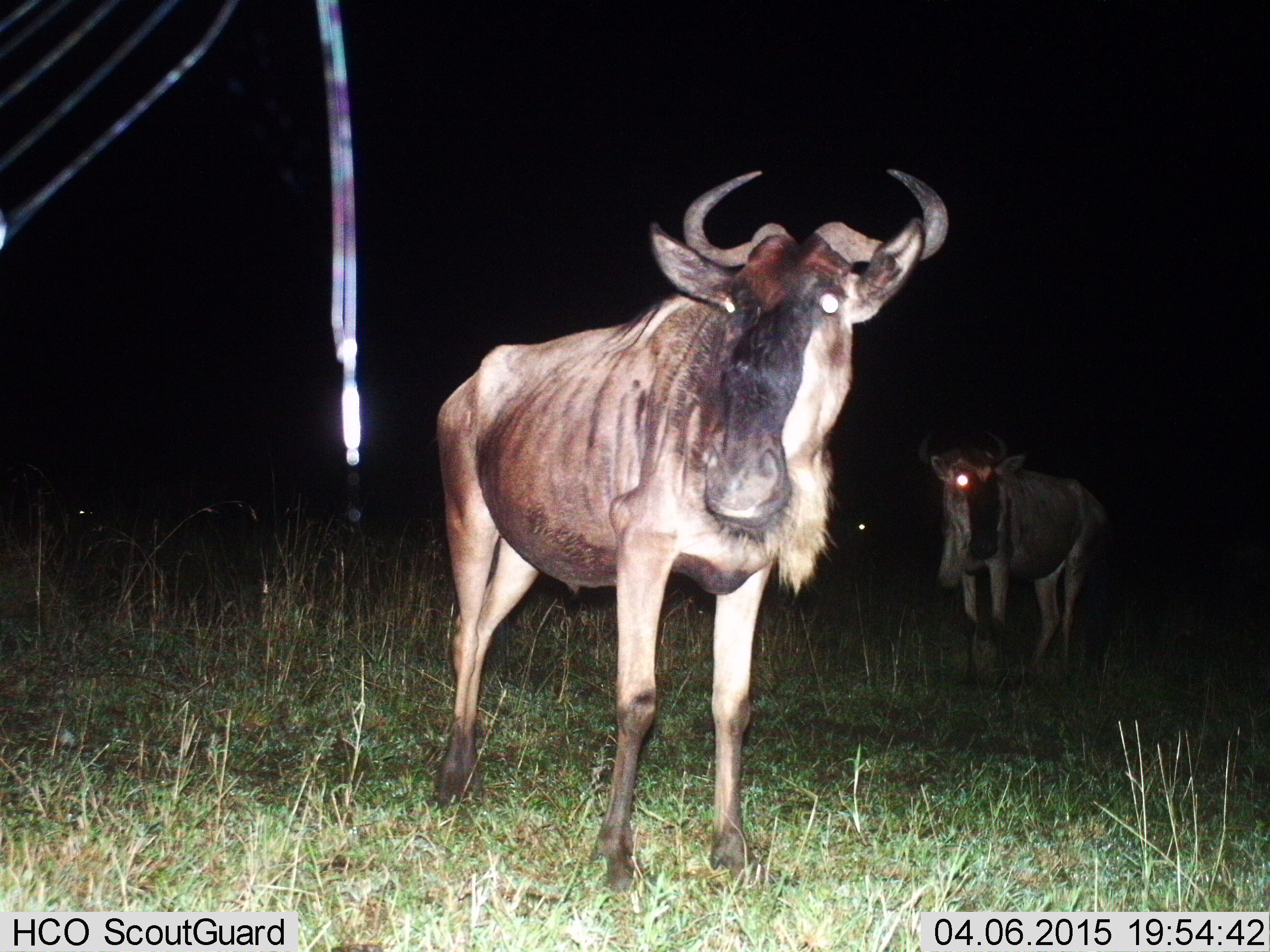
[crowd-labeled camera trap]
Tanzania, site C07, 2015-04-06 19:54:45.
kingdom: Animalia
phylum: Chordata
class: Mammalia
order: Artiodactyla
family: Bovidae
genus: Connochaetes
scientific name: Connochaetes taurinus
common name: blue wildebeest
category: wildebeest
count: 2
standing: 100%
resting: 0%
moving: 0%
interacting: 0%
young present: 0%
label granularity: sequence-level